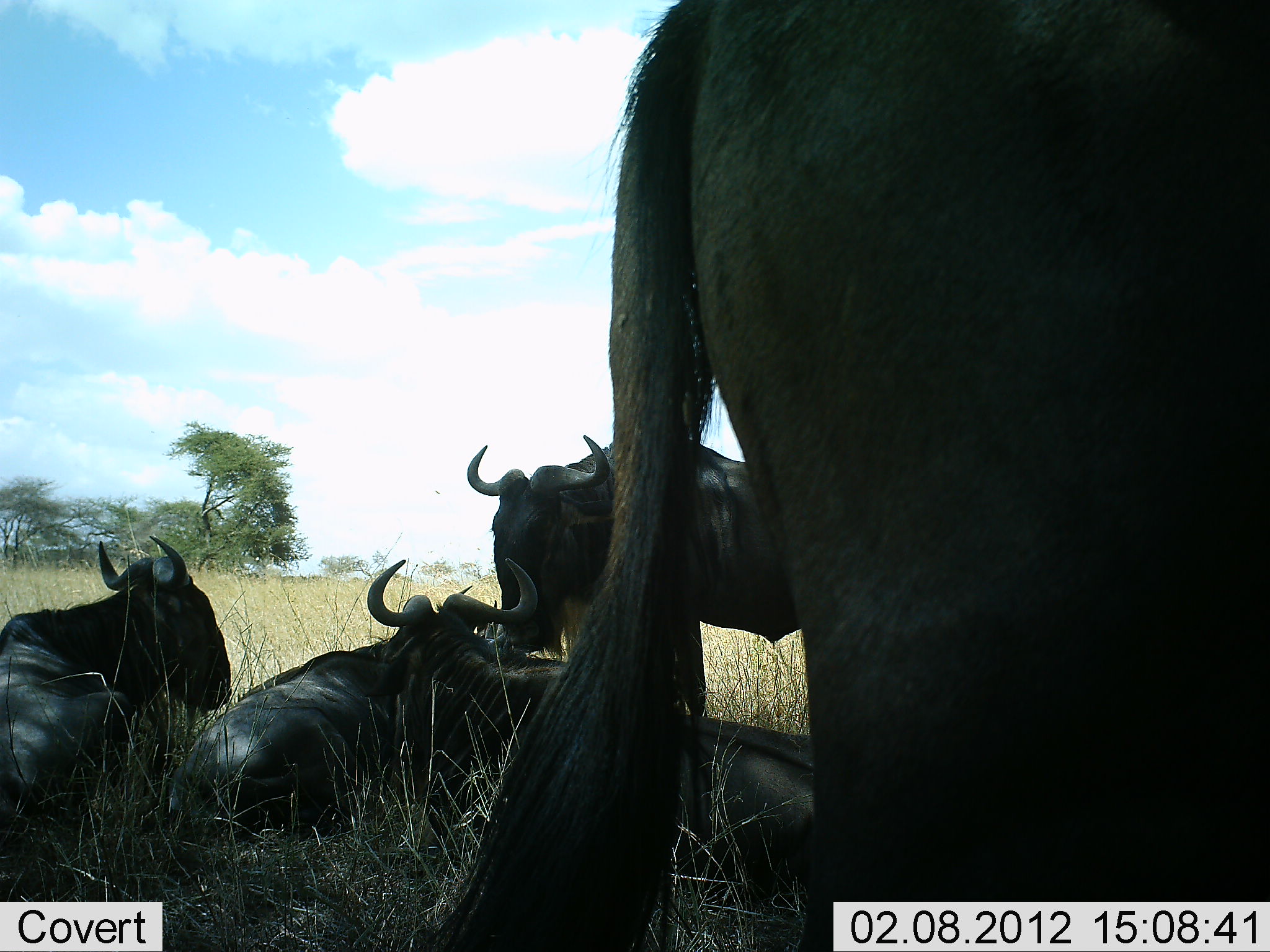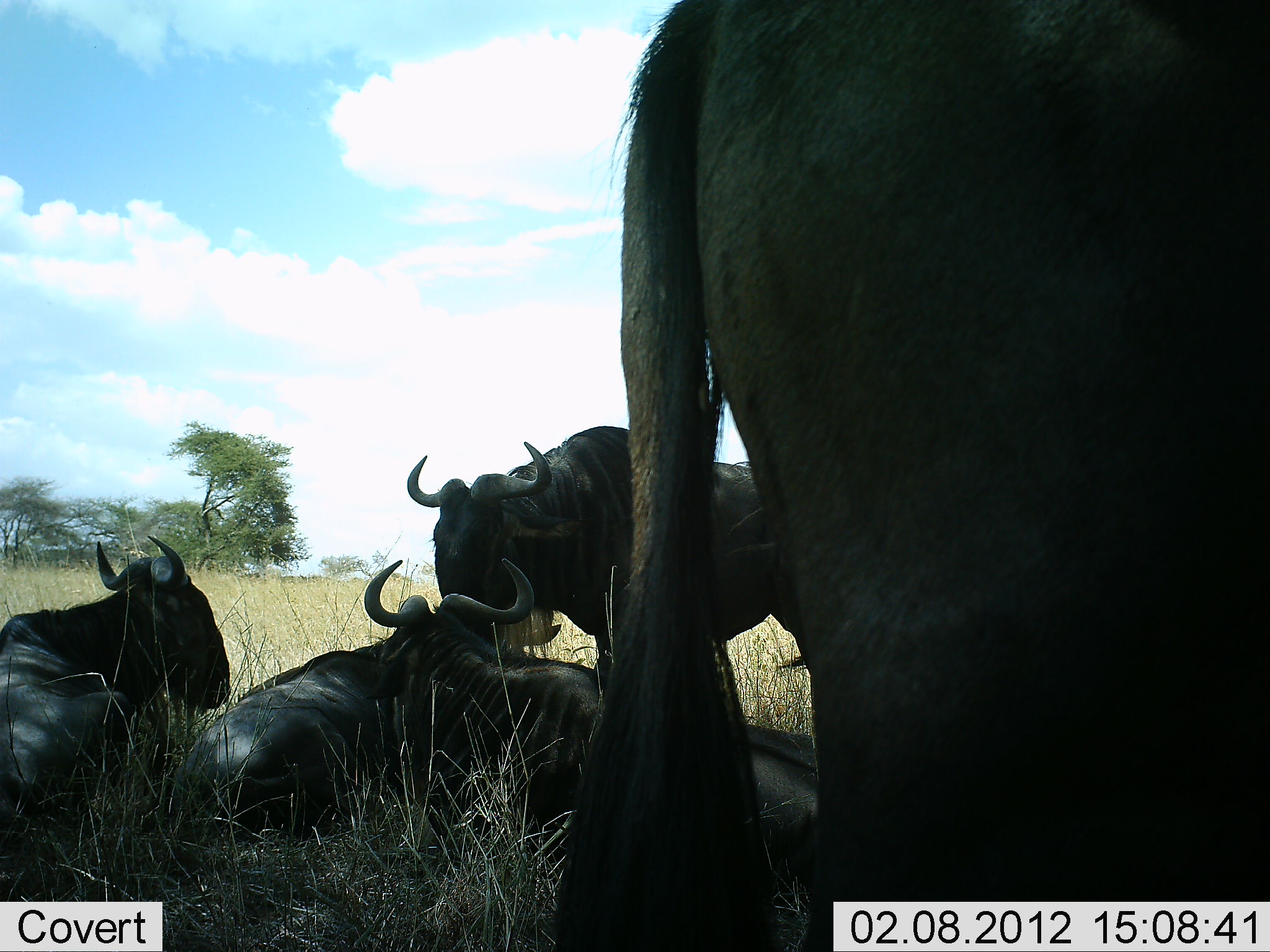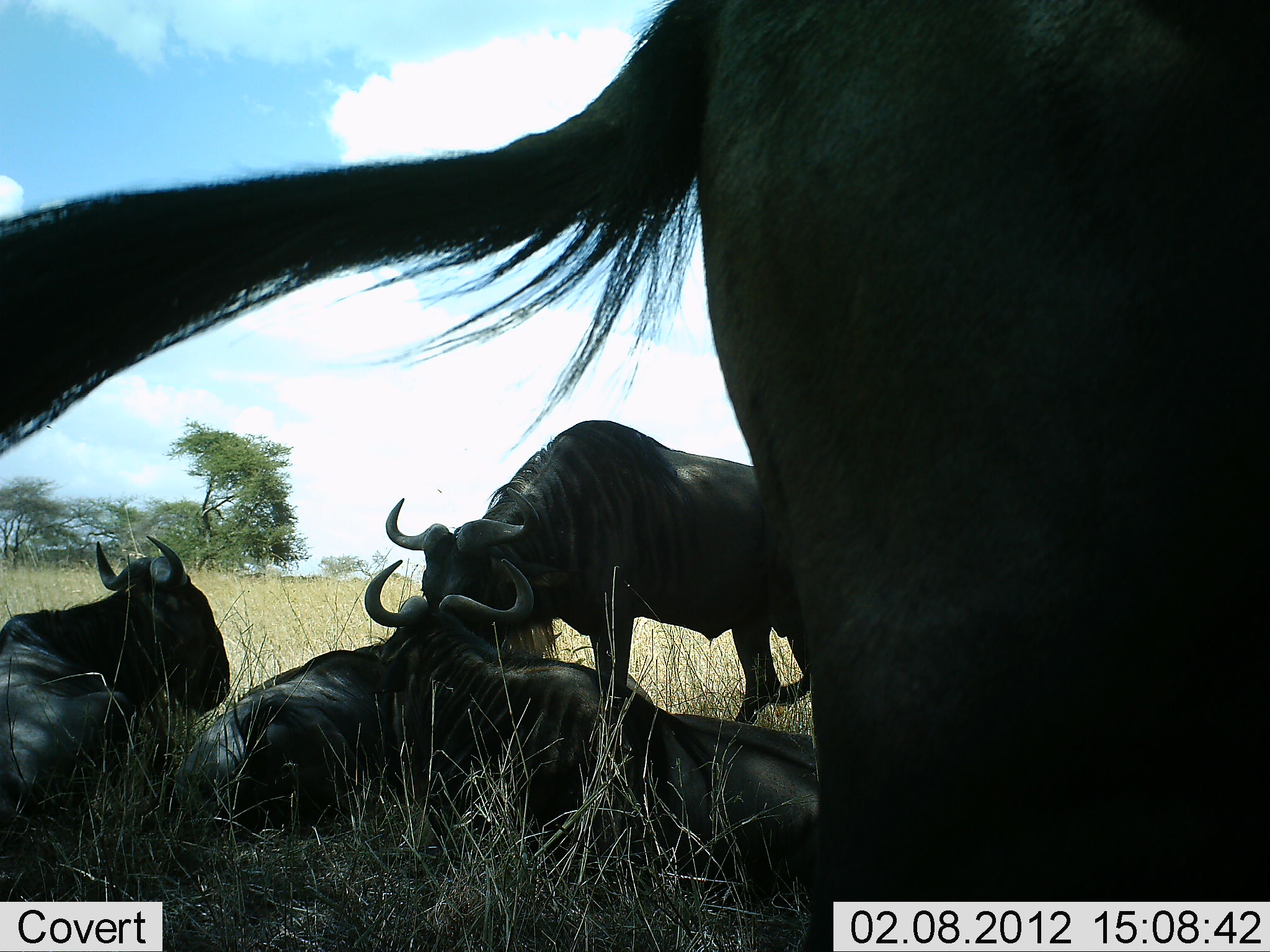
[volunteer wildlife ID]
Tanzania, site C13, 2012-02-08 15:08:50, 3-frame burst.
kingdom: Animalia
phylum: Chordata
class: Mammalia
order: Artiodactyla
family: Bovidae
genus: Connochaetes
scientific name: Connochaetes taurinus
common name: blue wildebeest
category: wildebeest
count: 5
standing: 82%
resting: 100%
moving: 5%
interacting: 5%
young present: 0%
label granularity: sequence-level